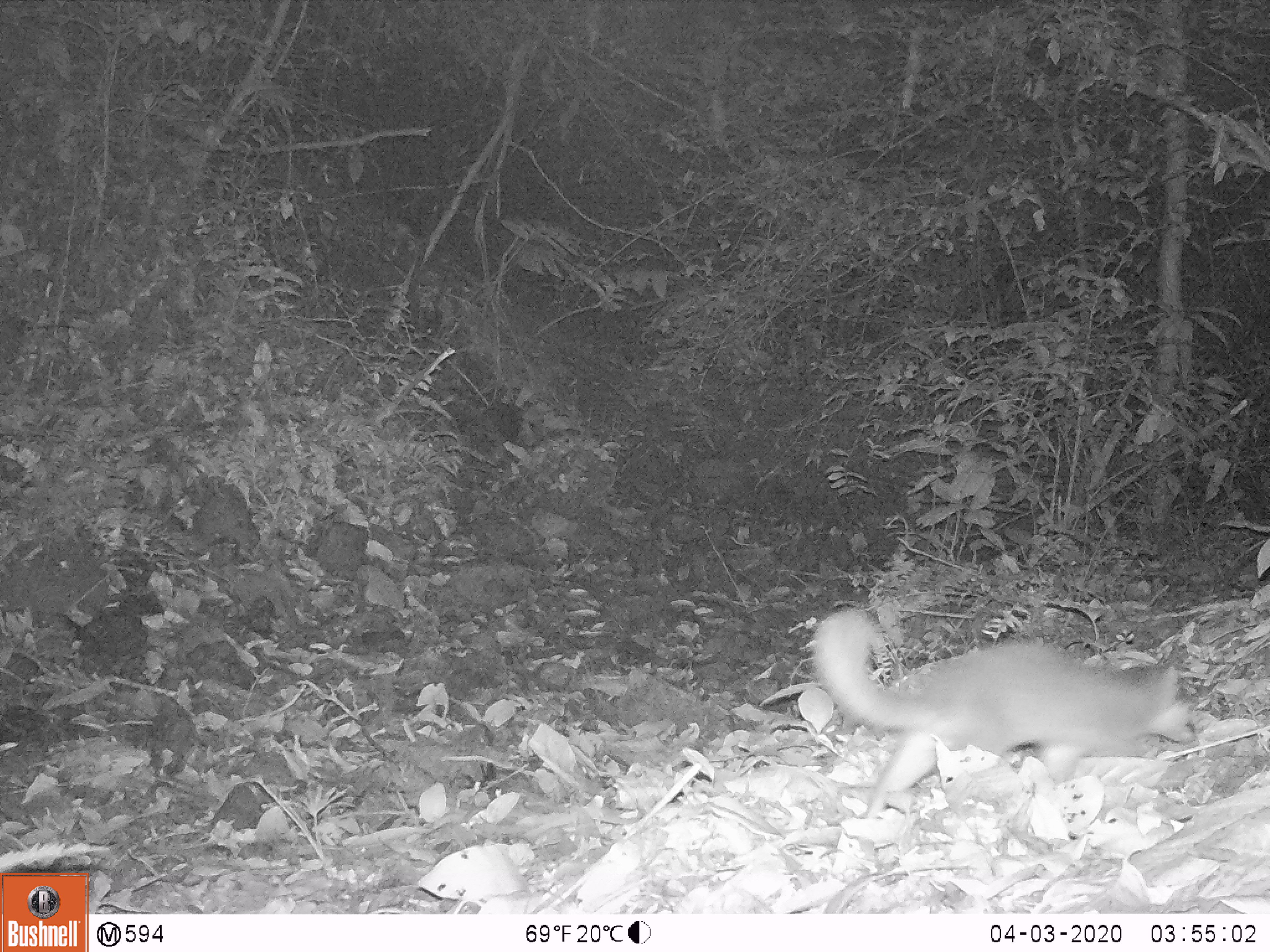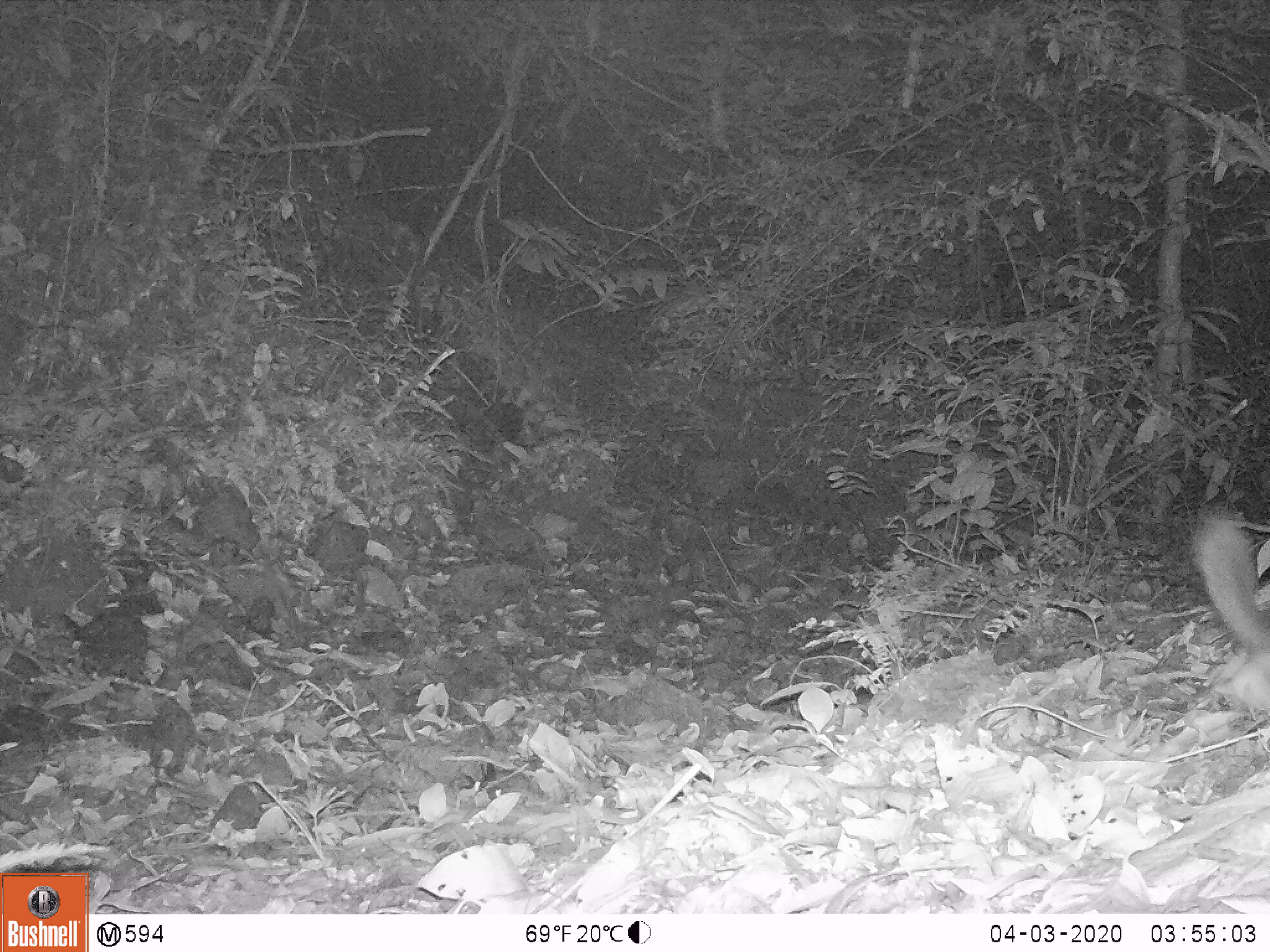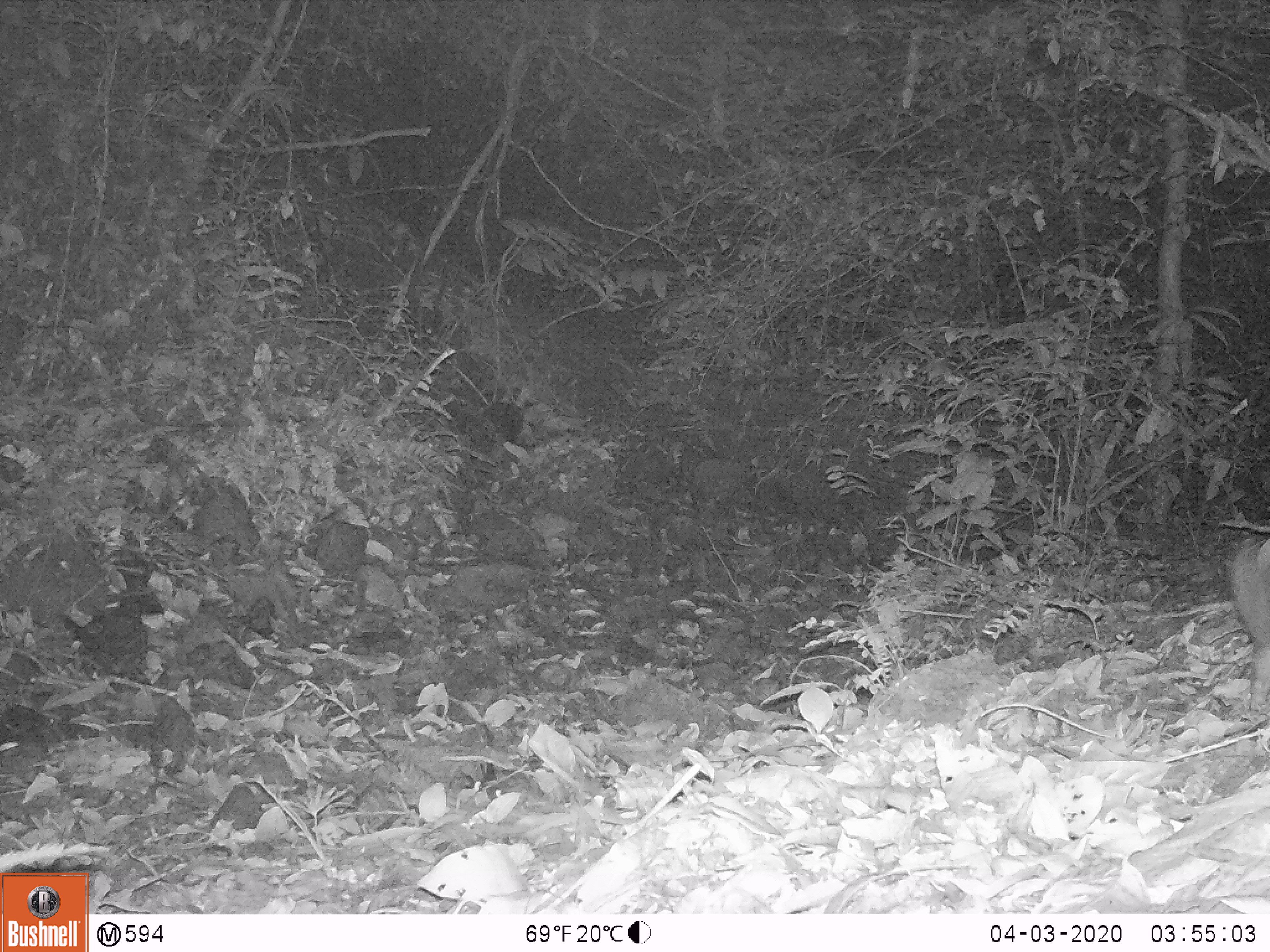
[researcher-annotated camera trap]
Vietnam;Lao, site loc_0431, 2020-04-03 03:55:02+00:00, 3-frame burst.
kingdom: Animalia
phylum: Chordata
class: Mammalia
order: Carnivora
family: Mustelidae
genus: Melogale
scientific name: Melogale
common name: ferret badger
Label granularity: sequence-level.